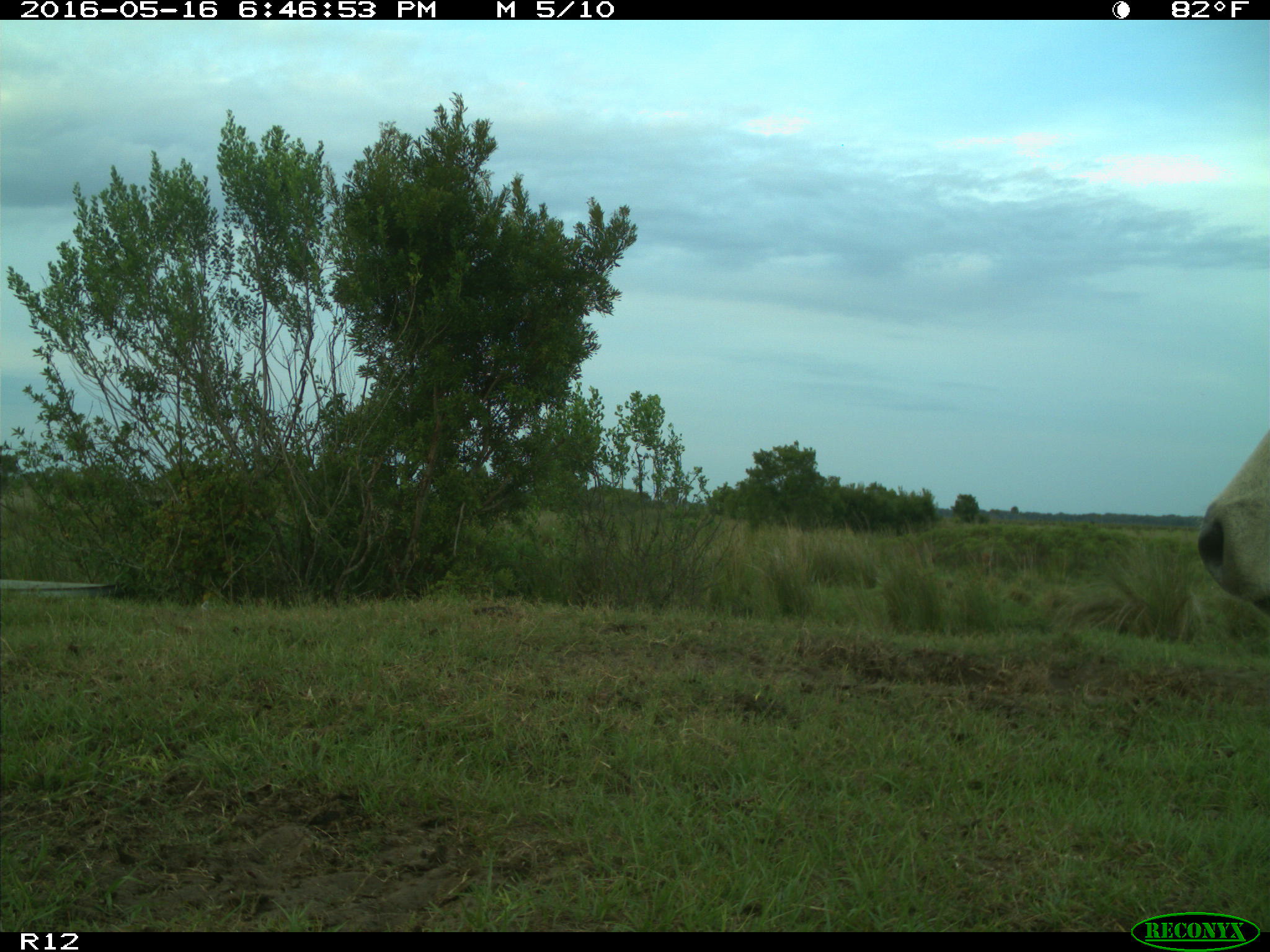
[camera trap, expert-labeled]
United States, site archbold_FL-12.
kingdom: Animalia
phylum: Chordata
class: Mammalia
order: Artiodactyla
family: Bovidae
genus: Bos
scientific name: Bos taurus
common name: domestic cow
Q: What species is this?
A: Bos taurus (domestic cow).